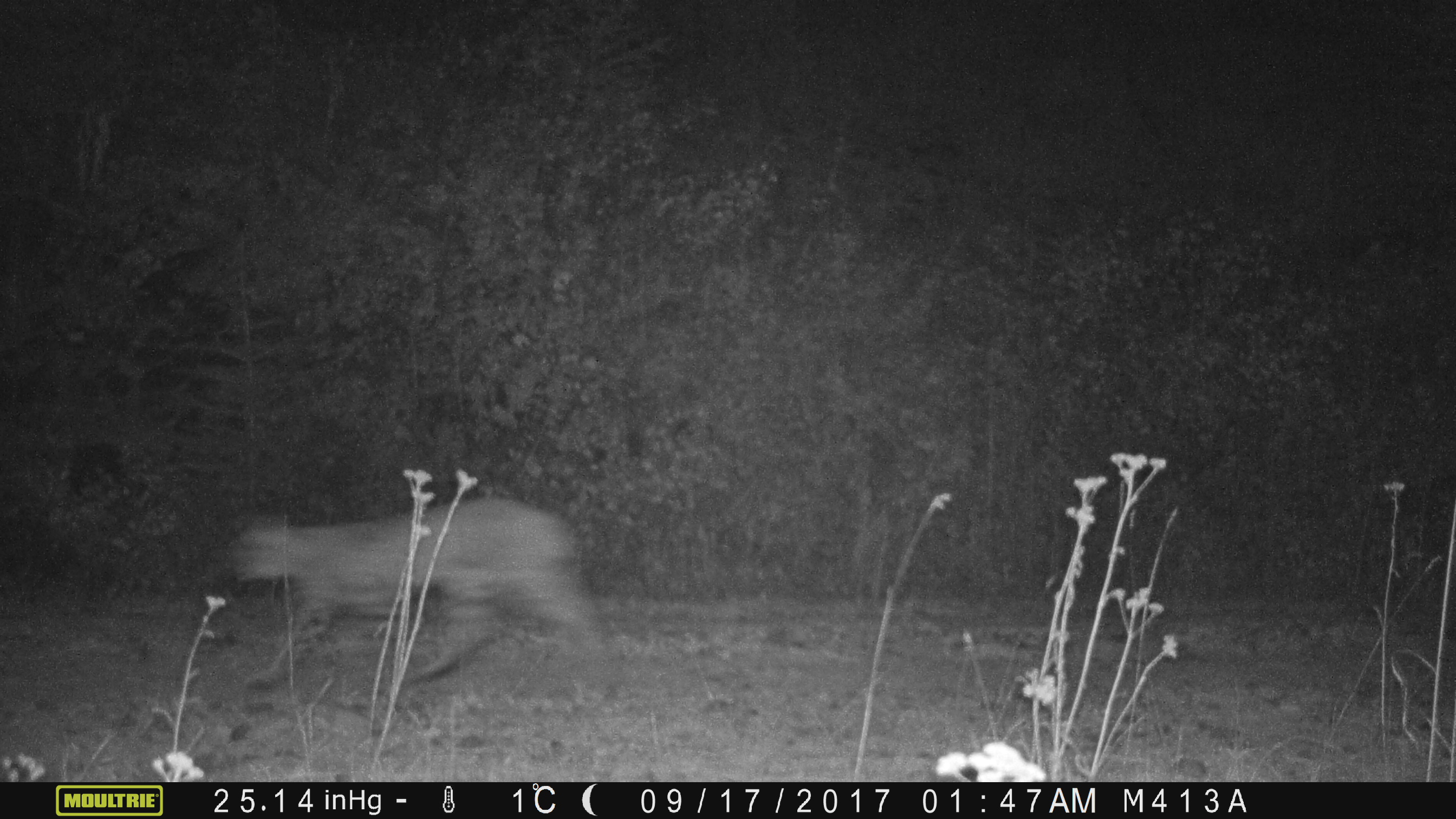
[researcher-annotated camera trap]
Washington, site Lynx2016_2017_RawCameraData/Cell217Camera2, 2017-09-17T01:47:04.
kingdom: Animalia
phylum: Chordata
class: Mammalia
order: Carnivora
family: Felidae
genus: Lynx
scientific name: Lynx rufus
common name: bobcat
Lynx rufus (bobcat). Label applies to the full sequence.